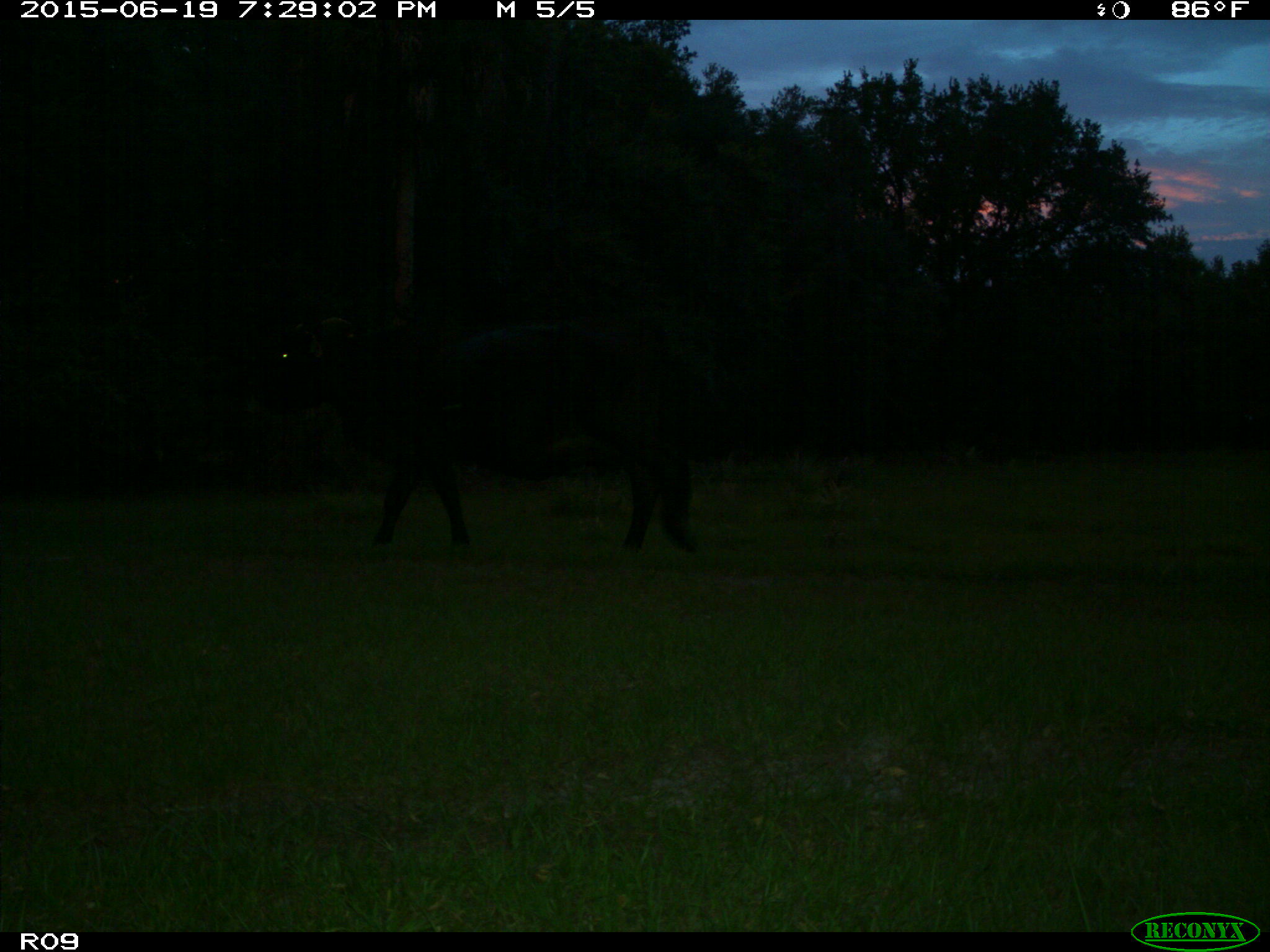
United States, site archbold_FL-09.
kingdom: Animalia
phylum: Chordata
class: Mammalia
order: Artiodactyla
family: Bovidae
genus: Bos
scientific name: Bos taurus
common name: domestic cow